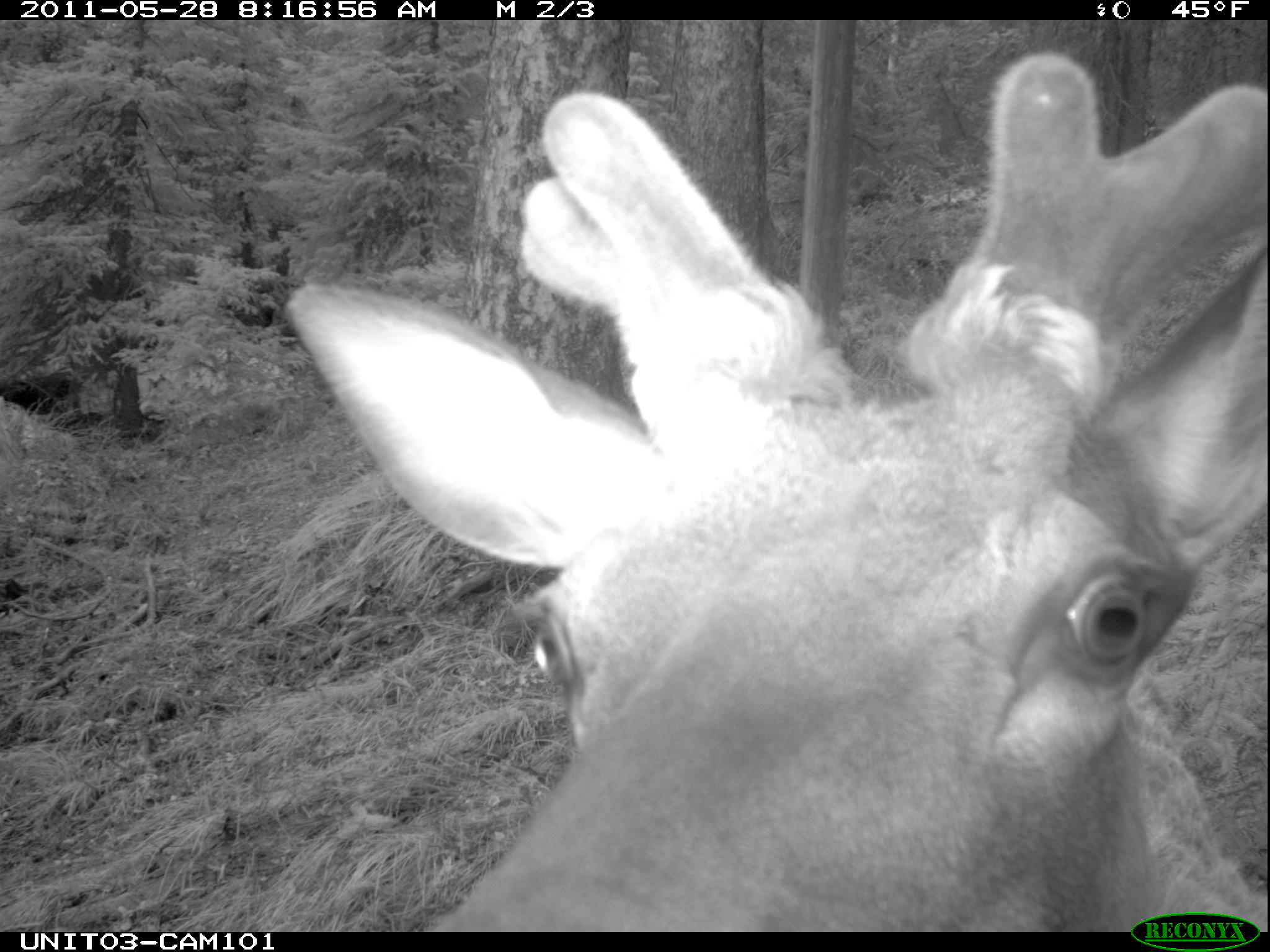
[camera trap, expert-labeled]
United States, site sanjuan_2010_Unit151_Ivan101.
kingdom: Animalia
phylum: Chordata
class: Mammalia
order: Artiodactyla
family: Cervidae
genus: Cervus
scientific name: Cervus elaphus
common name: red deer